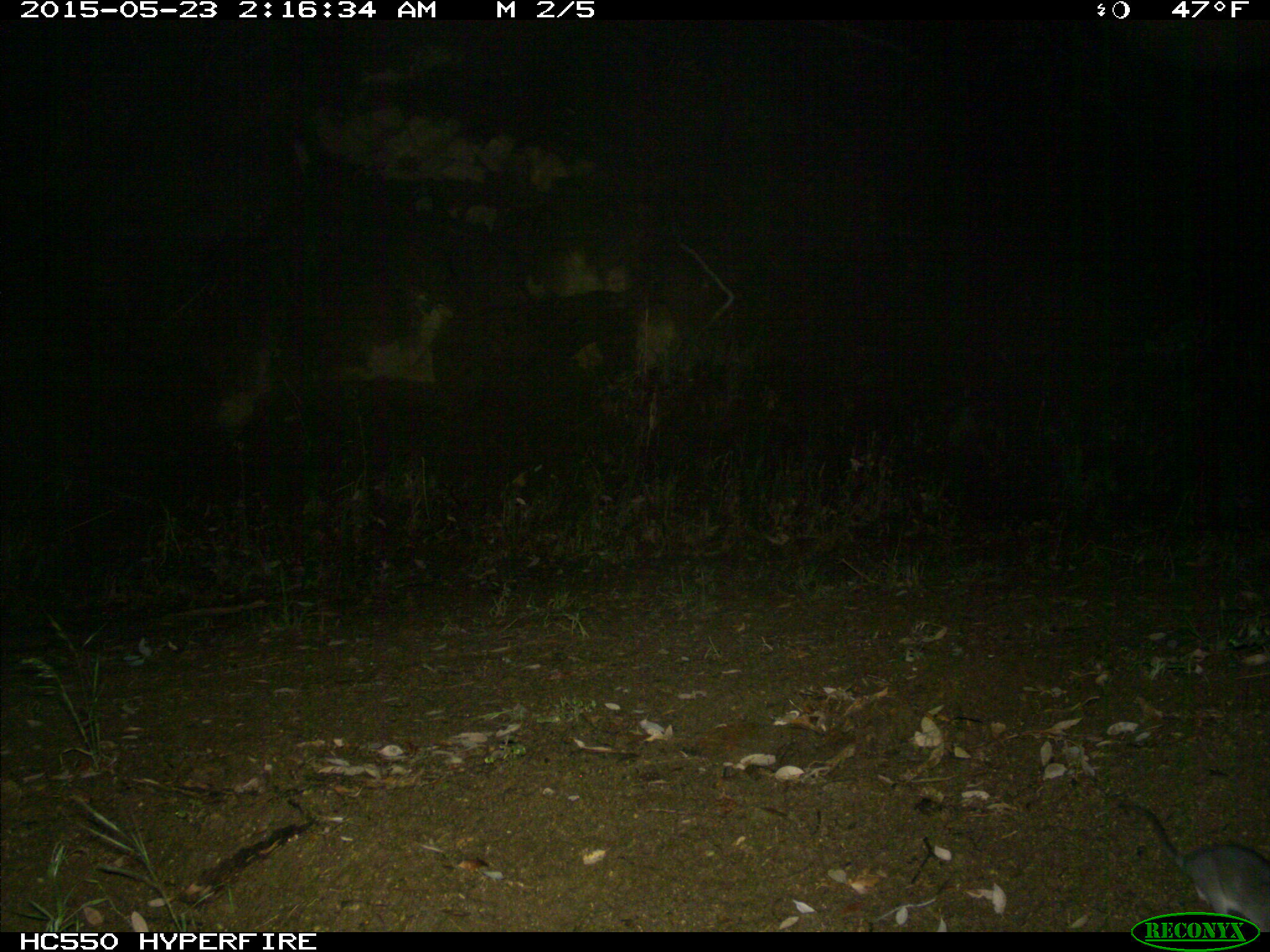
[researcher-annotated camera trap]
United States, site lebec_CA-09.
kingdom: Animalia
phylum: Chordata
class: Mammalia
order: Rodentia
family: Cricetidae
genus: Neotoma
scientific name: Neotoma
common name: pack rat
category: unidentified pack rat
Unidentified pack rat (pack rat) (Neotoma).